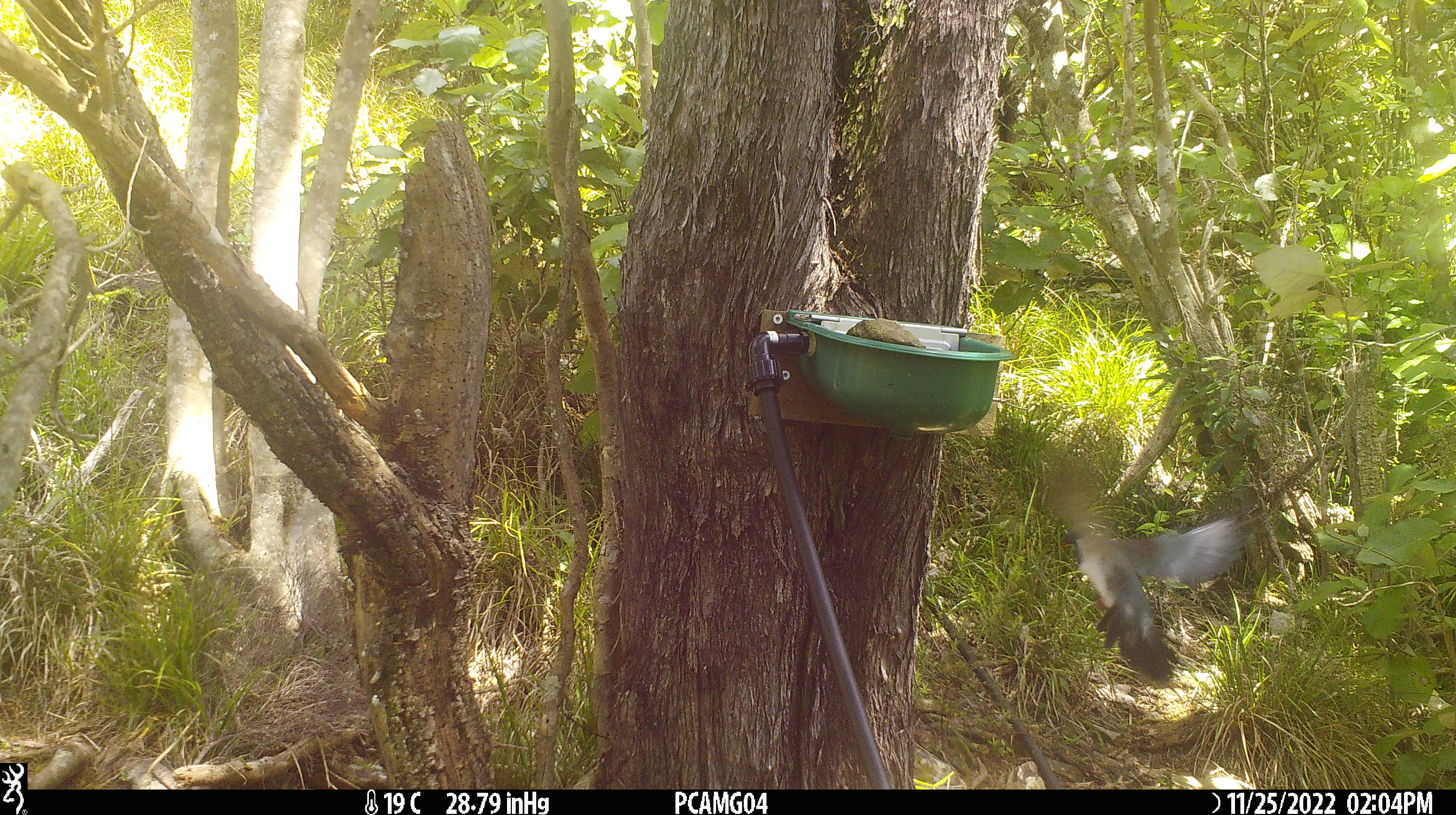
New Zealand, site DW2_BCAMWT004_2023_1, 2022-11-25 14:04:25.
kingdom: Animalia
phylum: Chordata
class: Aves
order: Columbiformes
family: Columbidae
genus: Hemiphaga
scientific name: Hemiphaga novaeseelandiae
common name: new zealand pigeon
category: kereru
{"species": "kereru (new zealand pigeon) (Hemiphaga novaeseelandiae)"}